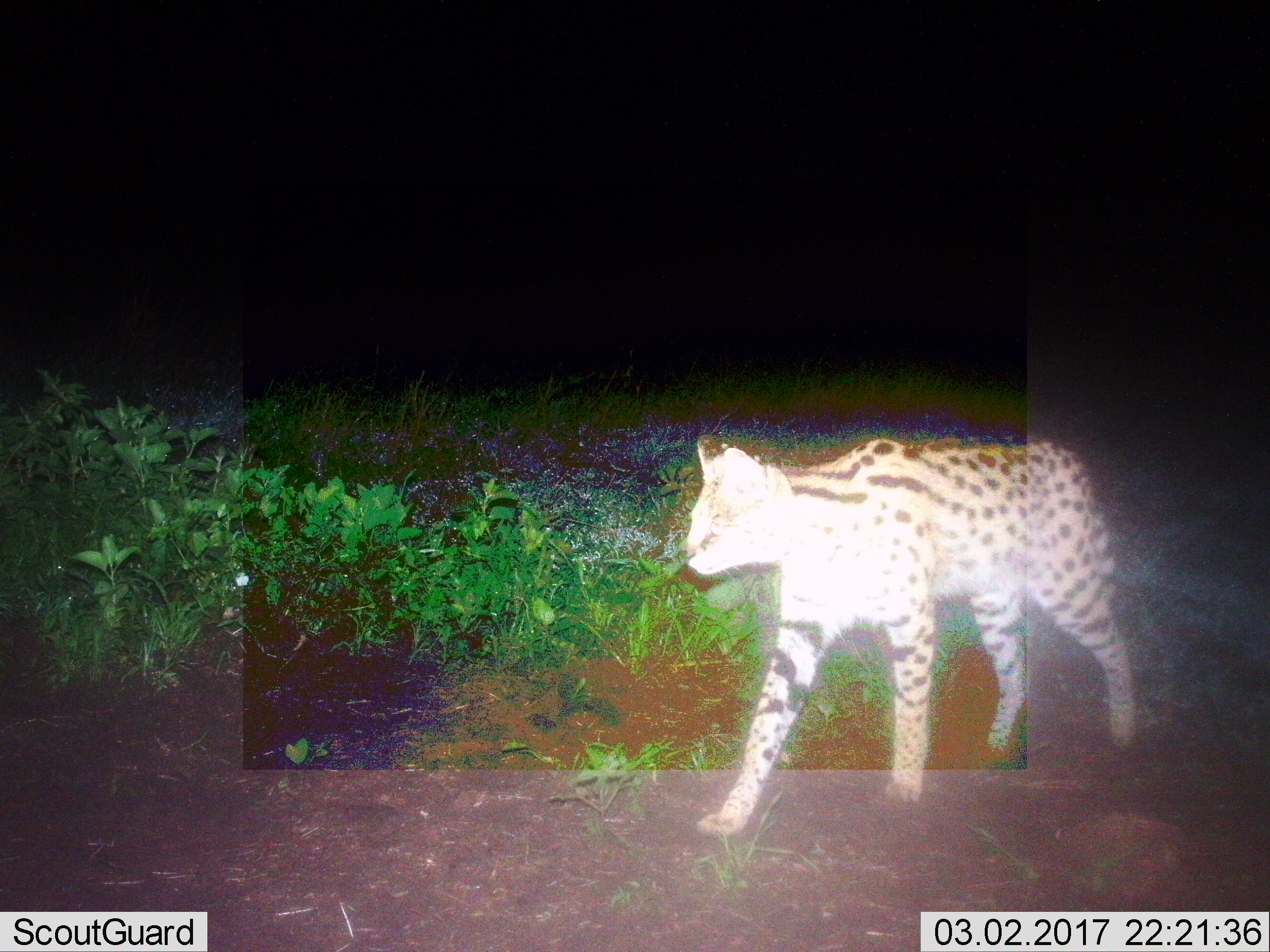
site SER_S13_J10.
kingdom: Animalia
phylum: Chordata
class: Mammalia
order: Carnivora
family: Felidae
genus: Leptailurus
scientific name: Leptailurus serval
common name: serval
Serval (Leptailurus serval), count 1. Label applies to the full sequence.